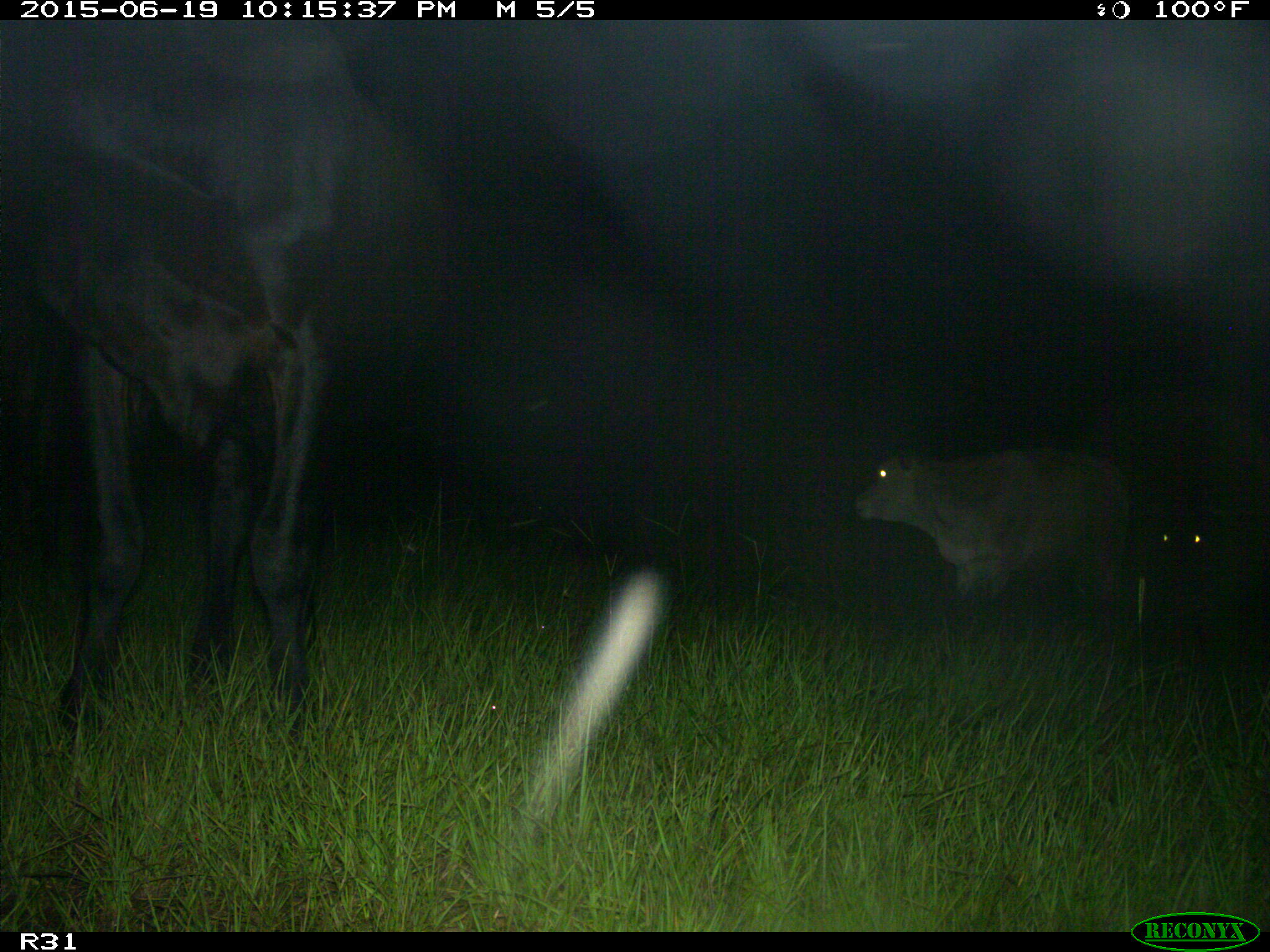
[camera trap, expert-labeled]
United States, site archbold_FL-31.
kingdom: Animalia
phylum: Chordata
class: Mammalia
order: Artiodactyla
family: Bovidae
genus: Bos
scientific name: Bos taurus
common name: domestic cow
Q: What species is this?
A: Bos taurus (domestic cow).